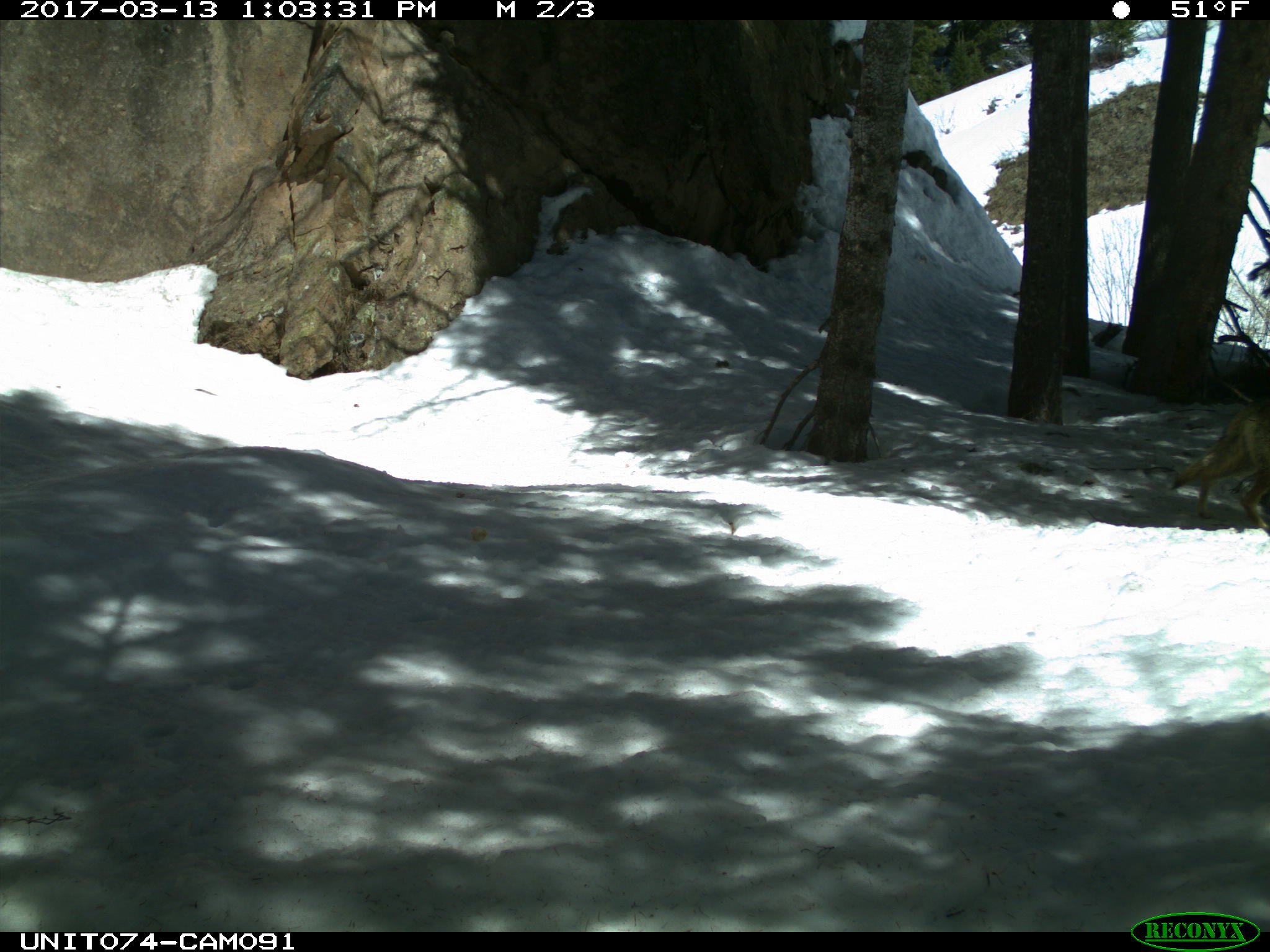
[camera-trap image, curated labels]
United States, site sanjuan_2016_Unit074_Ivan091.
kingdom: Animalia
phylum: Chordata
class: Mammalia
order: Carnivora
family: Canidae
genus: Canis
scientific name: Canis latrans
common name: coyote